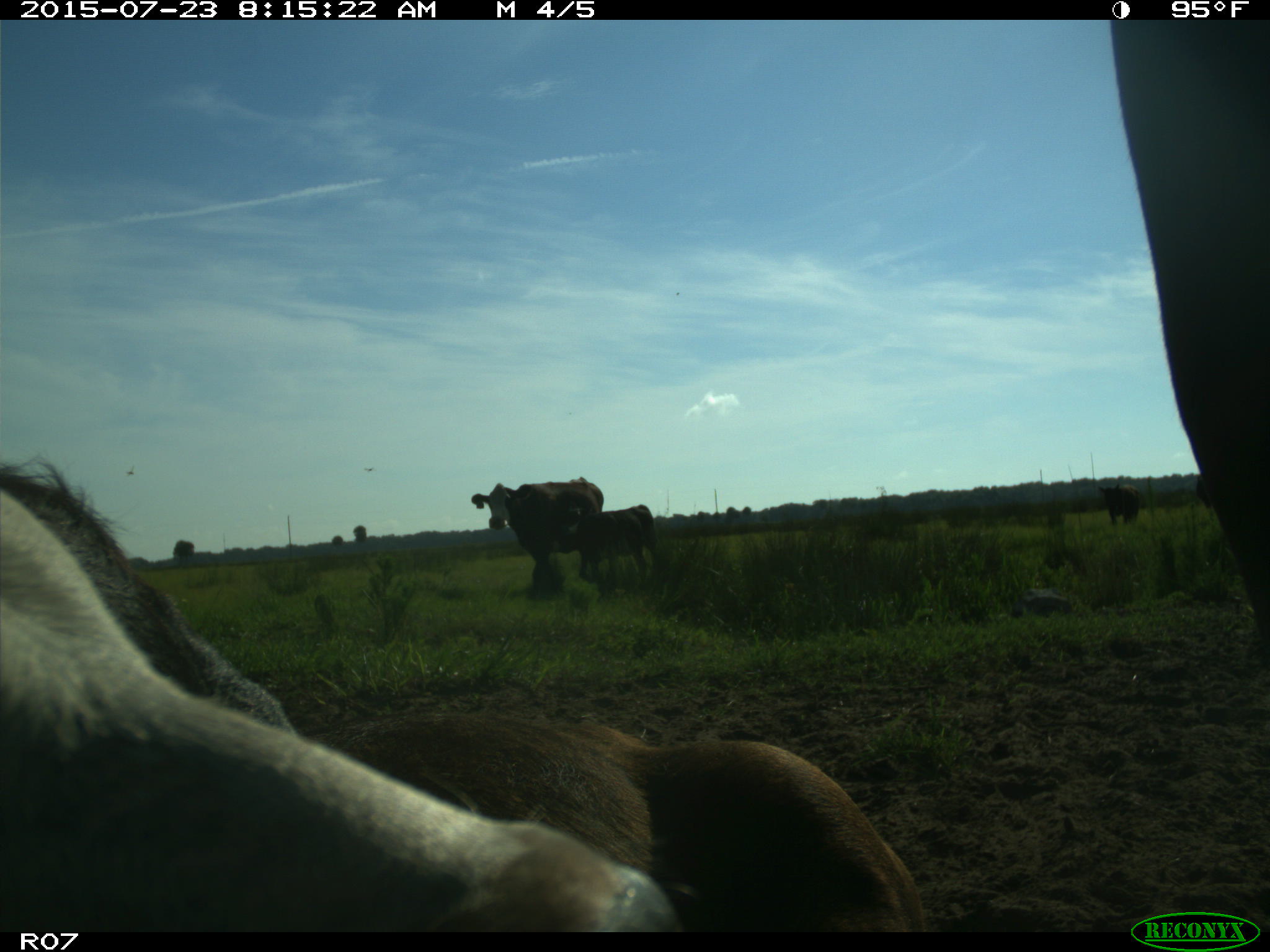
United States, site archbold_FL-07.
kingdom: Animalia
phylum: Chordata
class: Mammalia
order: Artiodactyla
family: Bovidae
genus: Bos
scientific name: Bos taurus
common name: domestic cow